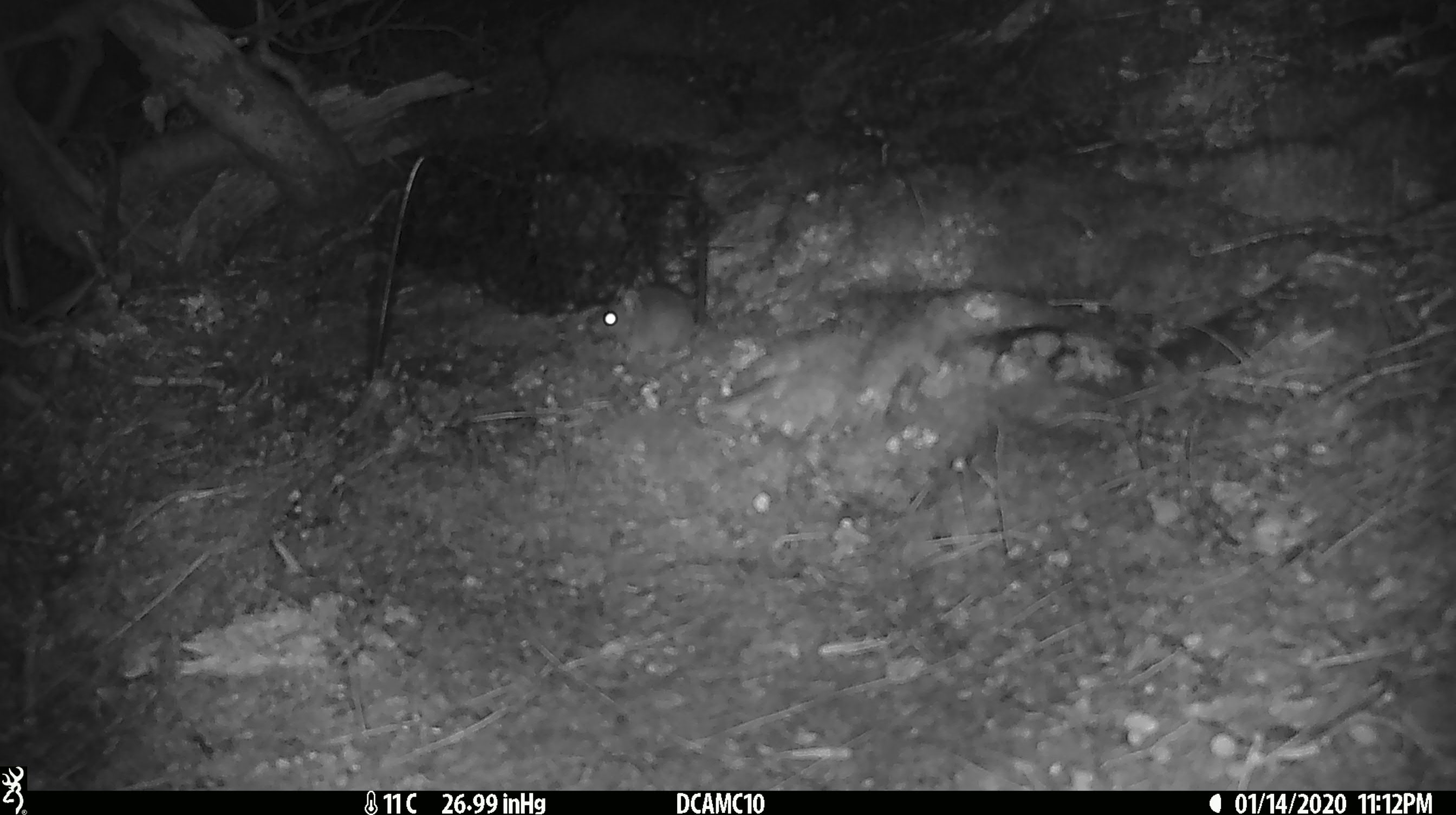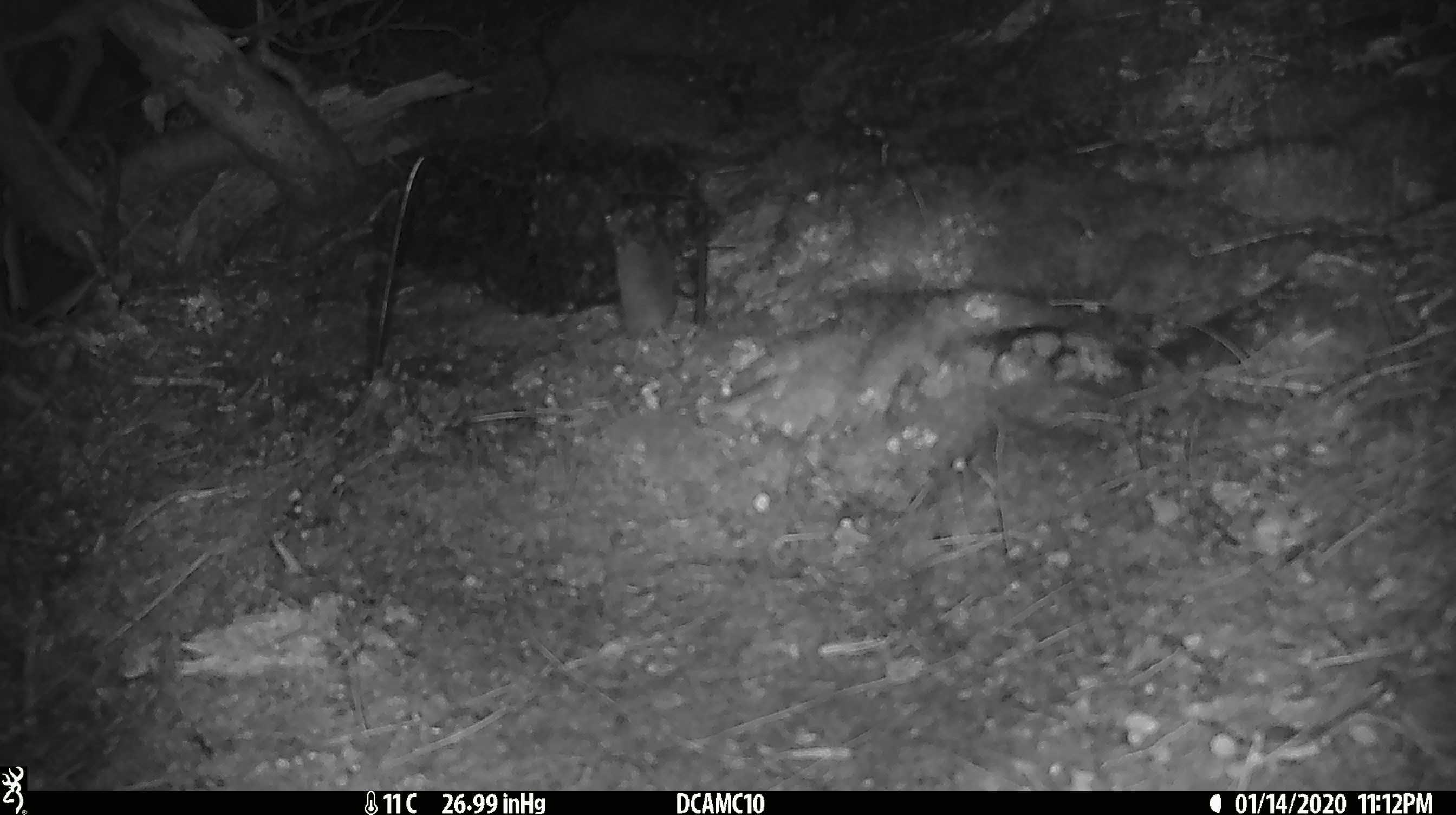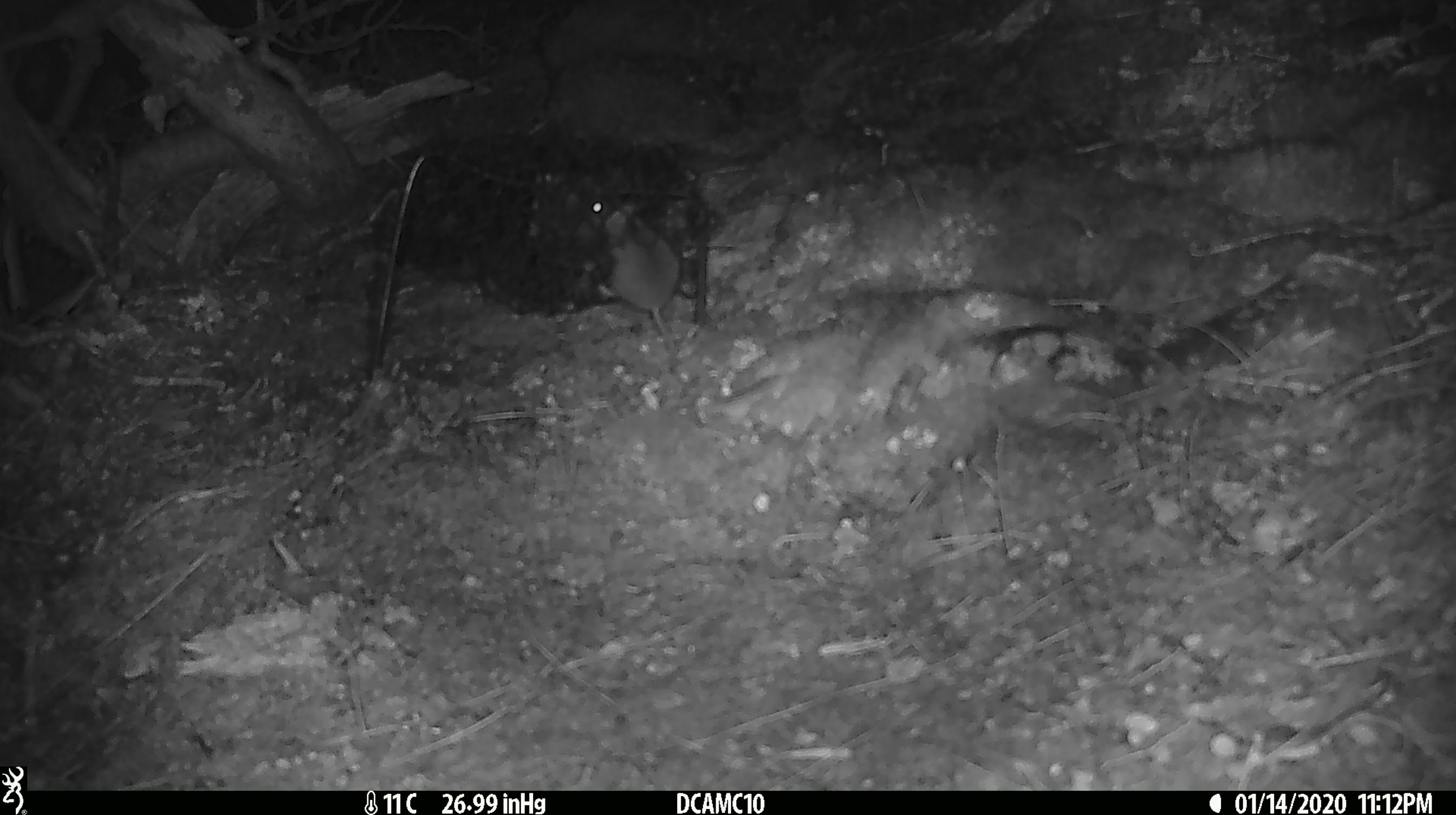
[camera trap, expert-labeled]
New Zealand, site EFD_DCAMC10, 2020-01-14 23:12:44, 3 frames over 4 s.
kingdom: Animalia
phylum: Chordata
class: Mammalia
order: Rodentia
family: Muridae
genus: Mus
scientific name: Mus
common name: mouse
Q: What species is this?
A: Mouse (Mus).